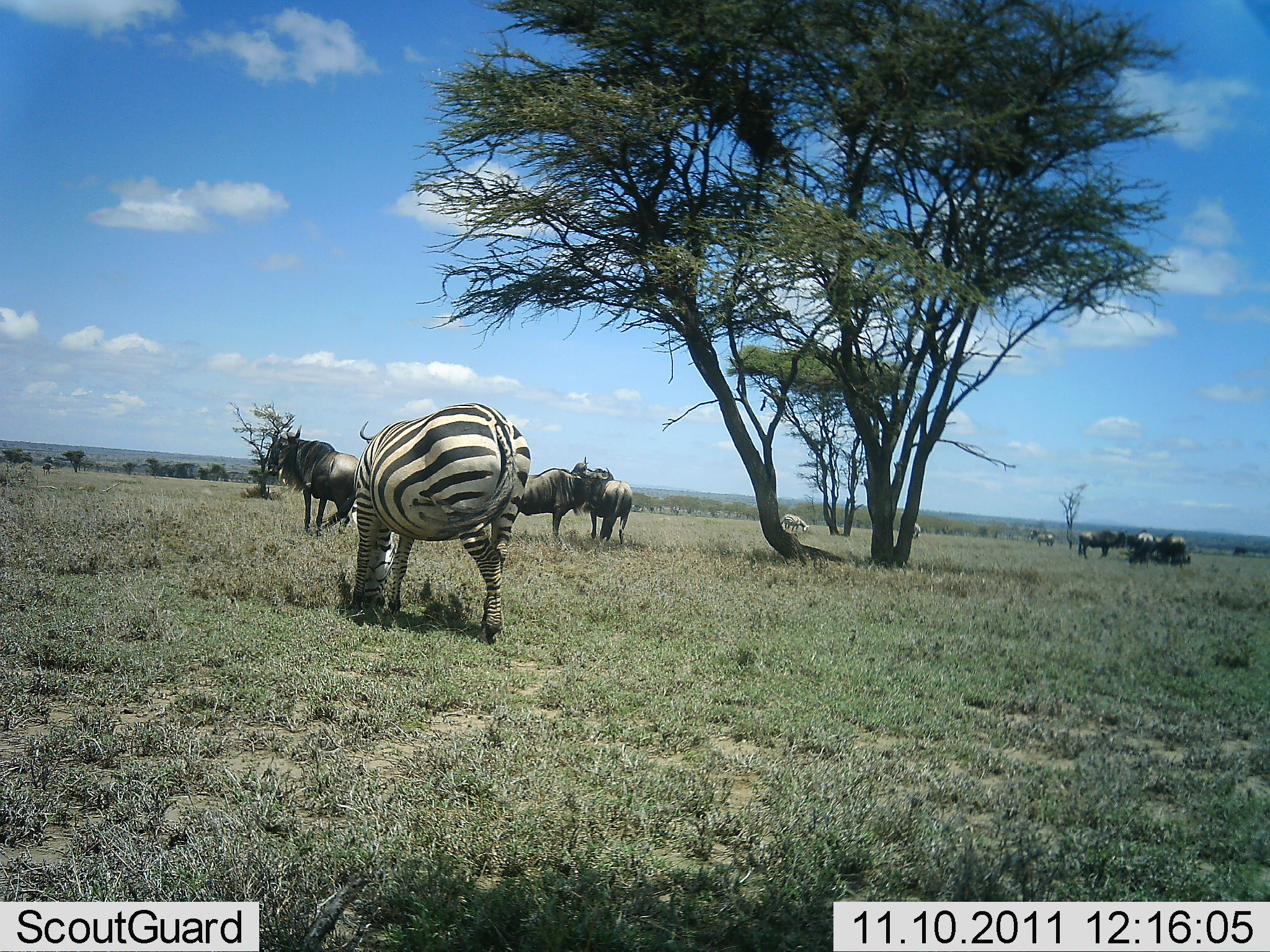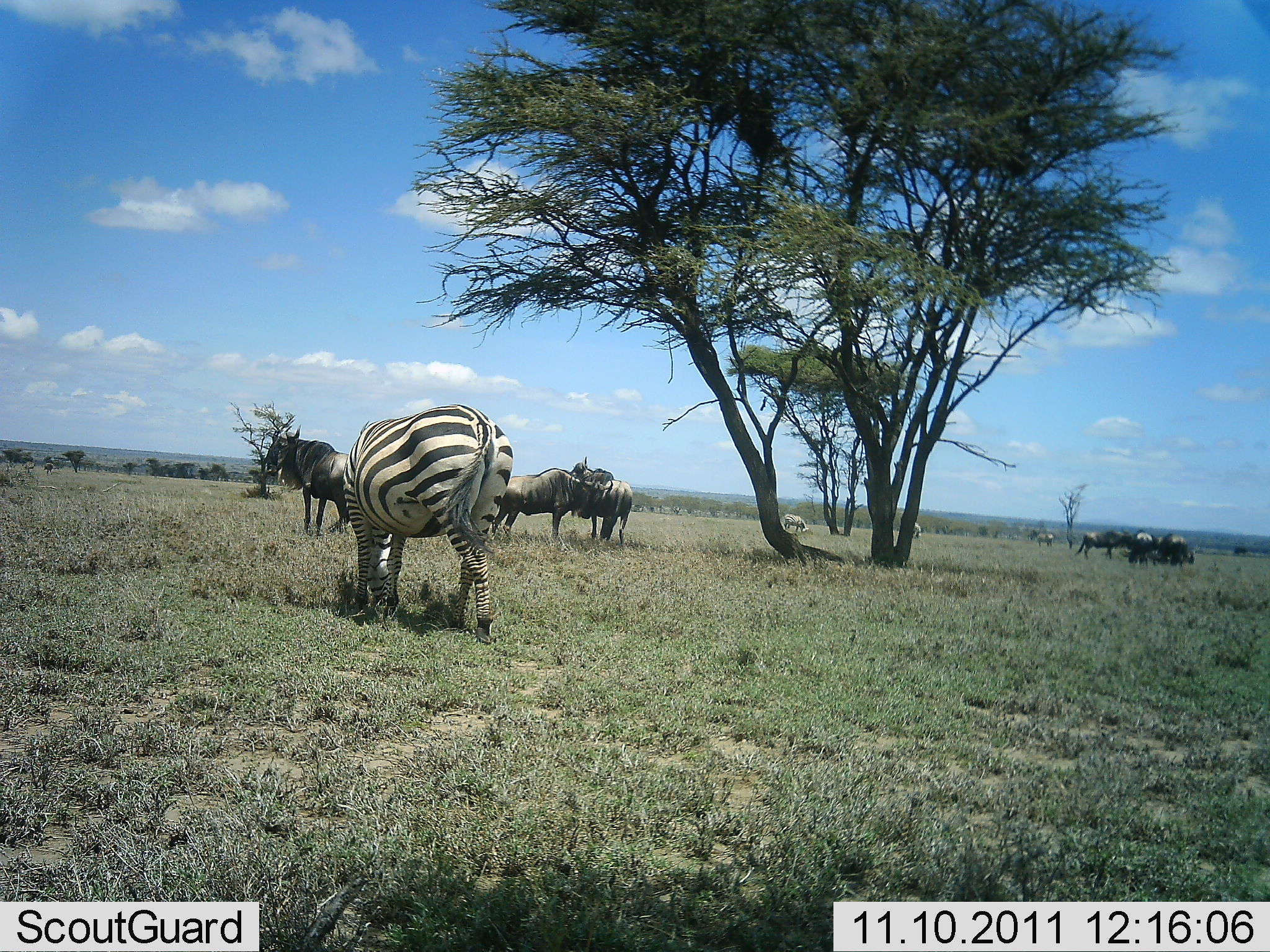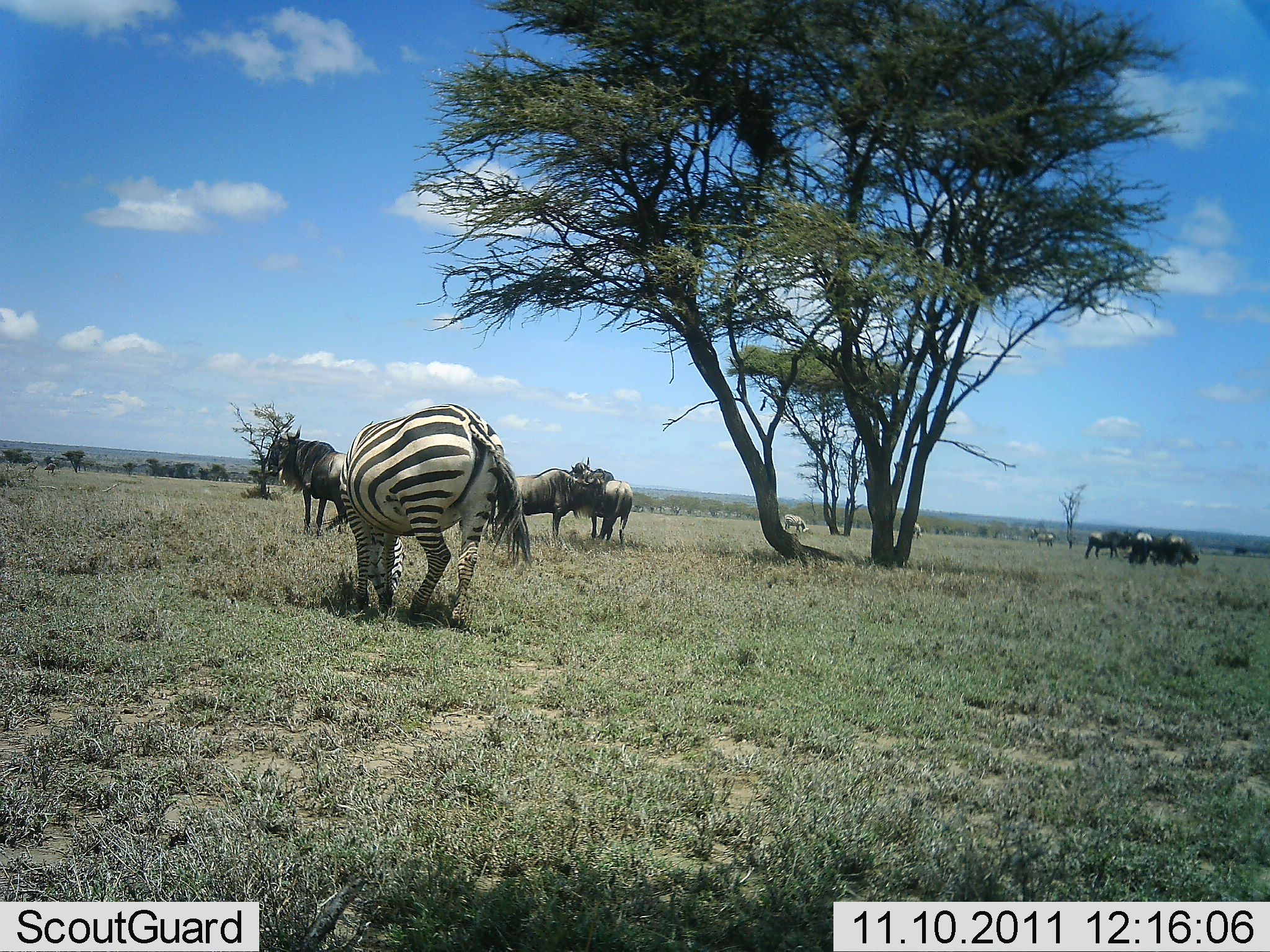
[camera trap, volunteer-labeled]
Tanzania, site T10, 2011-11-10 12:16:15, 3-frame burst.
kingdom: Animalia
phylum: Chordata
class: Mammalia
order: Artiodactyla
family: Bovidae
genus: Connochaetes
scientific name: Connochaetes taurinus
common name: blue wildebeest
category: wildebeest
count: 7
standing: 100%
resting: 0%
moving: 0%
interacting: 27%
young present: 0%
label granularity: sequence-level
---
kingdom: Animalia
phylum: Chordata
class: Mammalia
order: Perissodactyla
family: Equidae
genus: Equus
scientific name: Equus quagga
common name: plains zebra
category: zebra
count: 1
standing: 54%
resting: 0%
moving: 15%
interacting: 0%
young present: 0%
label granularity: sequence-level